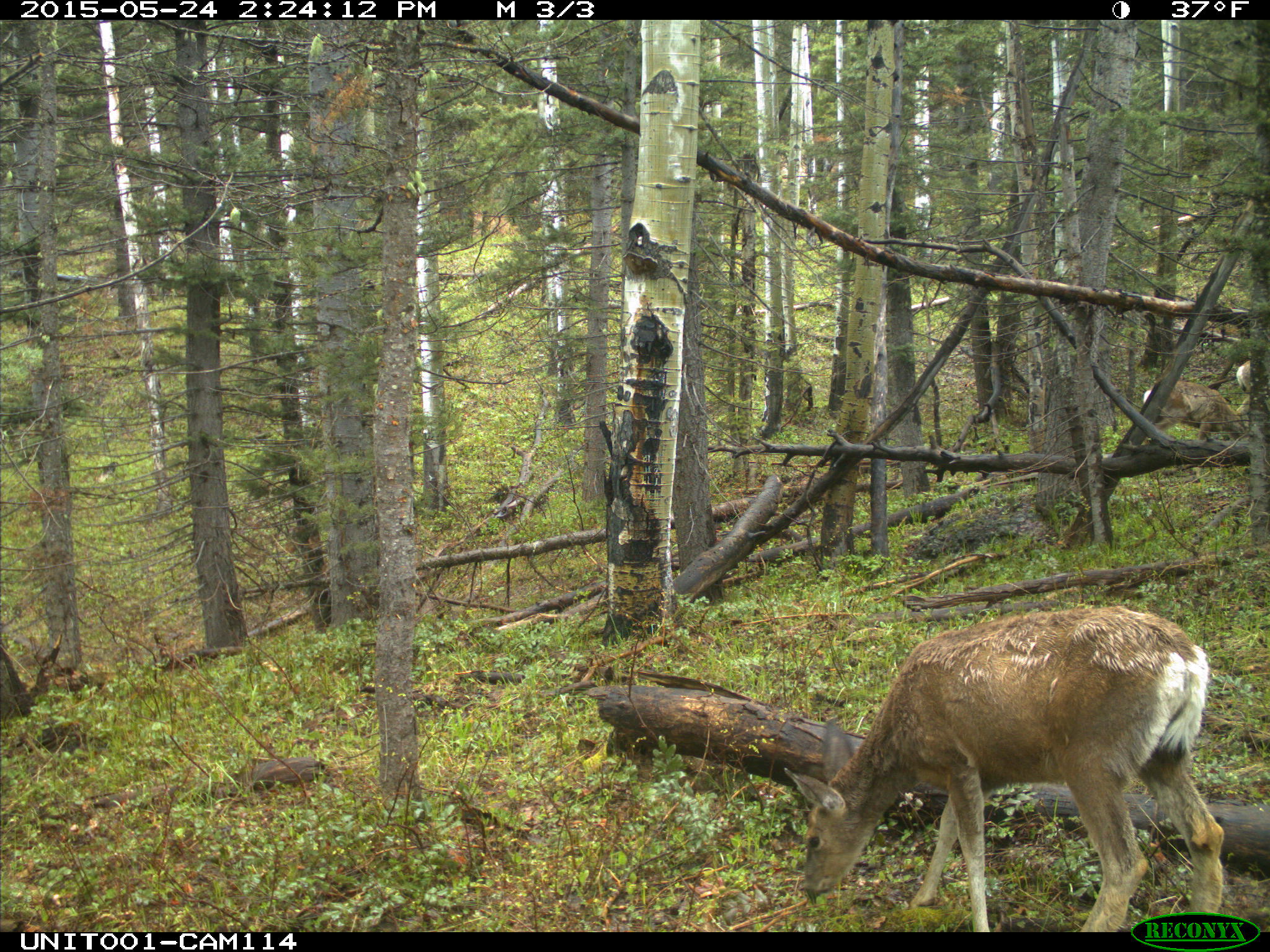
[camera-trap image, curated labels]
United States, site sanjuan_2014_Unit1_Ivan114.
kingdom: Animalia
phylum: Chordata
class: Mammalia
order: Artiodactyla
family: Cervidae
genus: Odocoileus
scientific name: Odocoileus hemionus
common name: mule deer